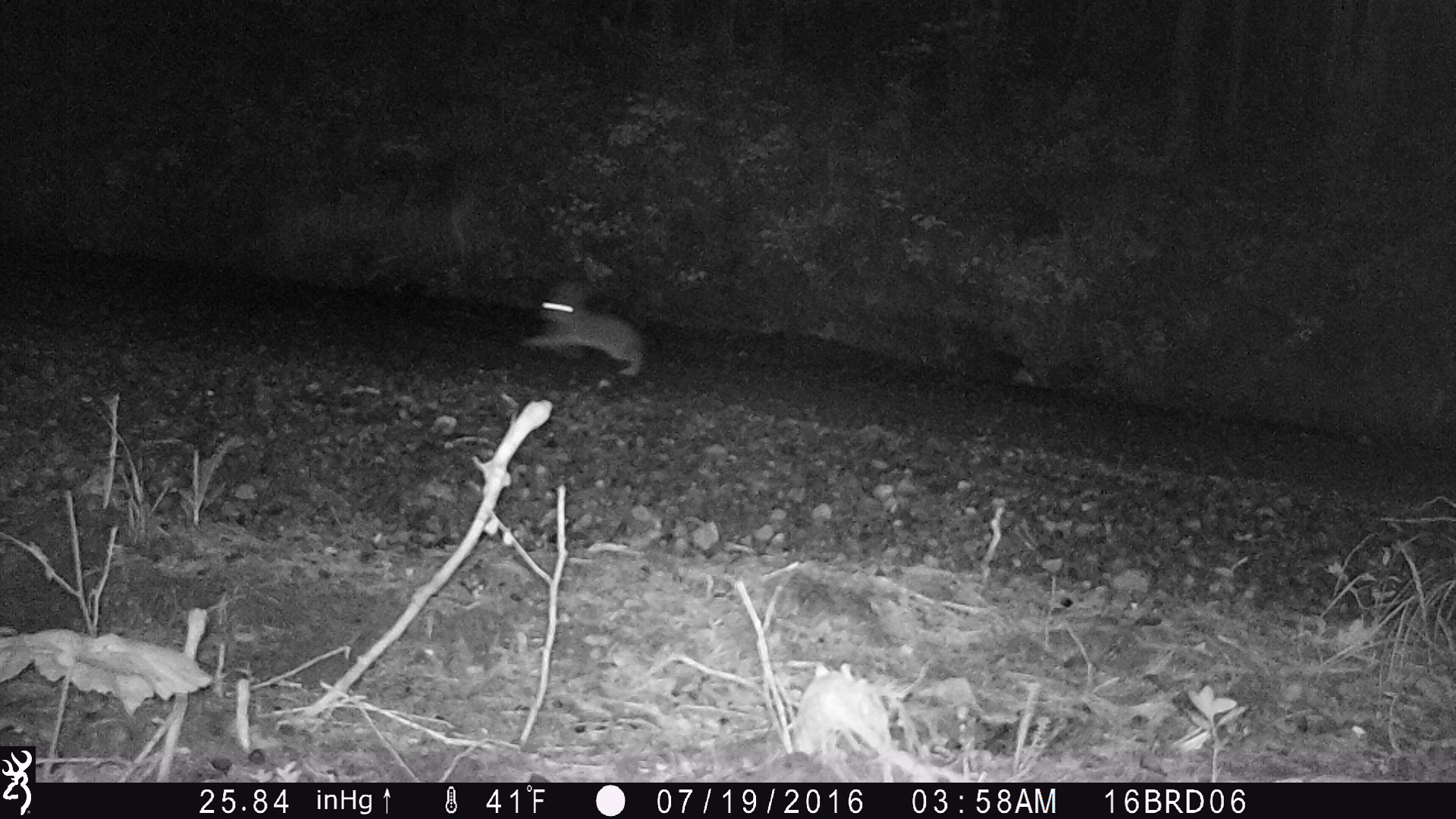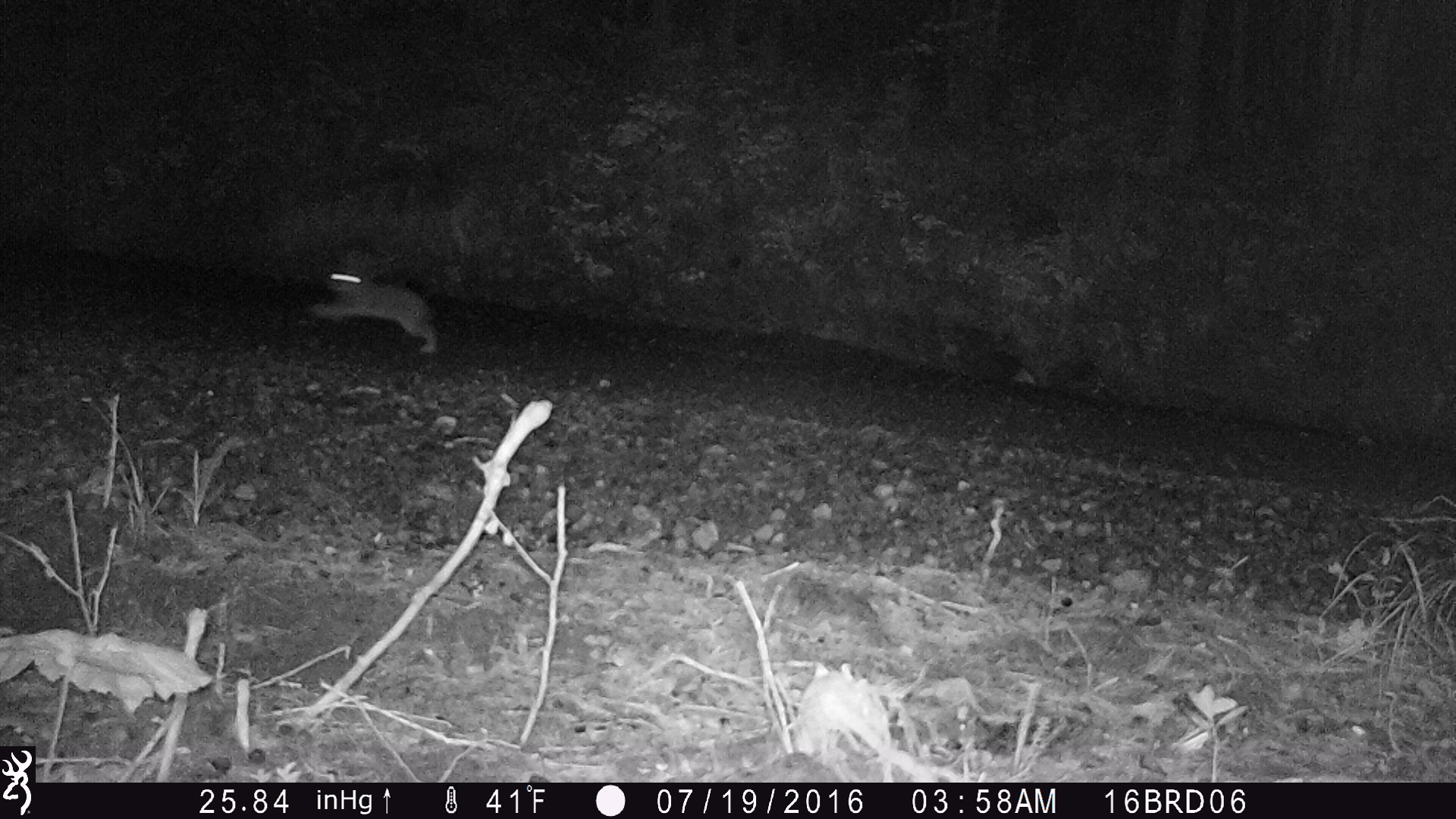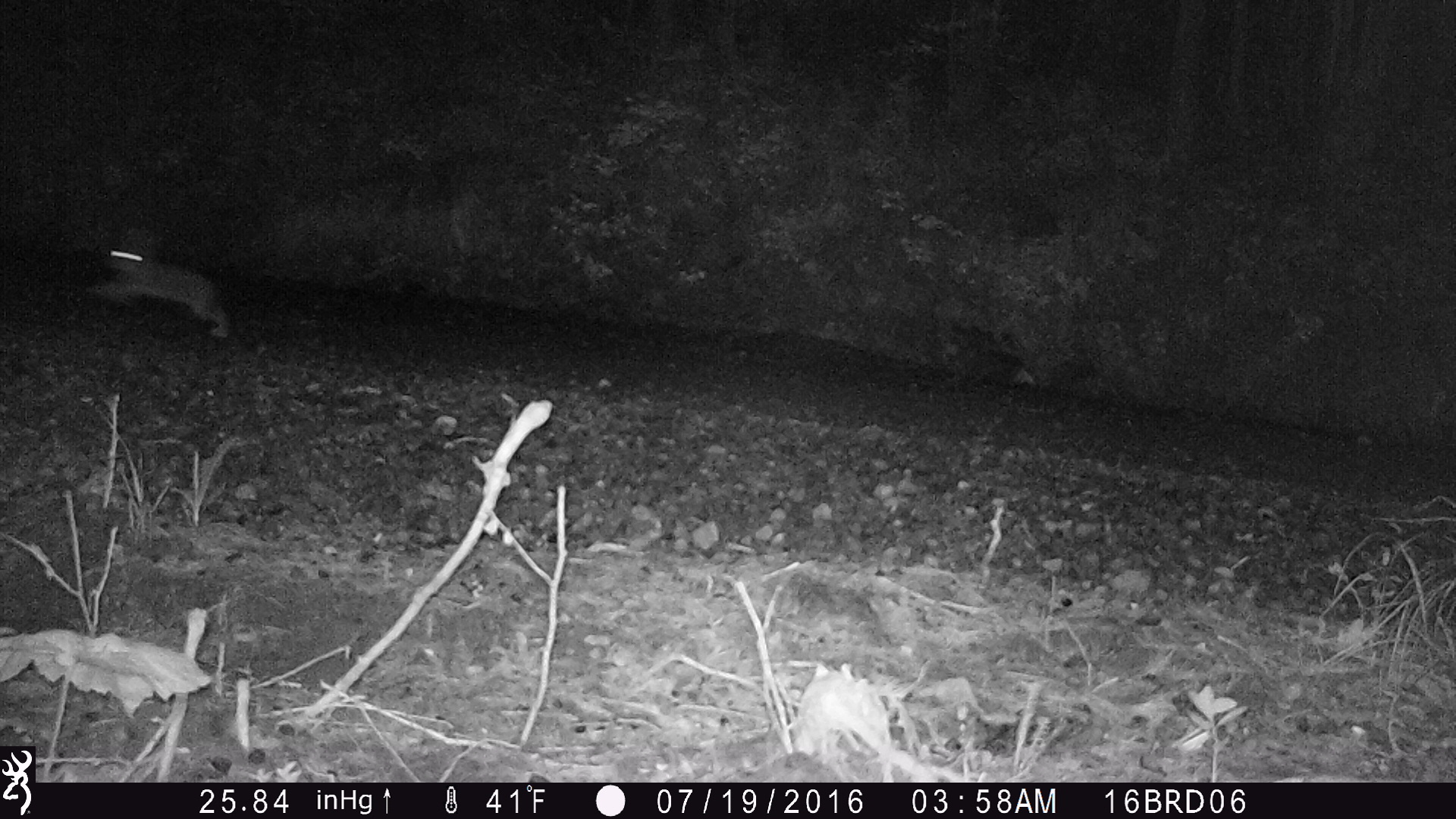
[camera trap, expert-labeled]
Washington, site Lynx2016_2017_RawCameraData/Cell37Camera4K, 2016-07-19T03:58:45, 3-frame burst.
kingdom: Animalia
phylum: Chordata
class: Mammalia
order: Lagomorpha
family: Leporidae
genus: Lepus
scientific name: Lepus americanus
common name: snowshoe hare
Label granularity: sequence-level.